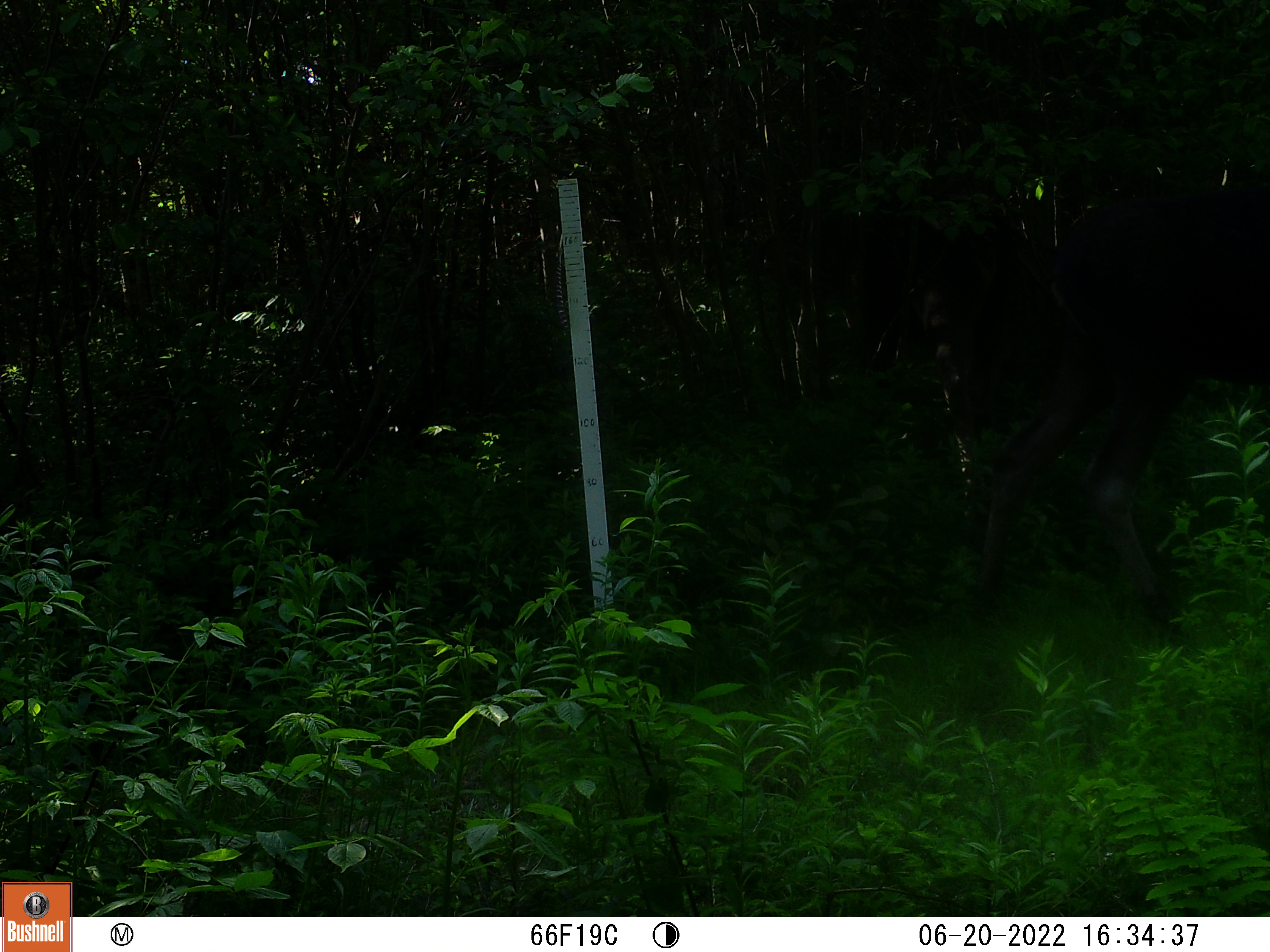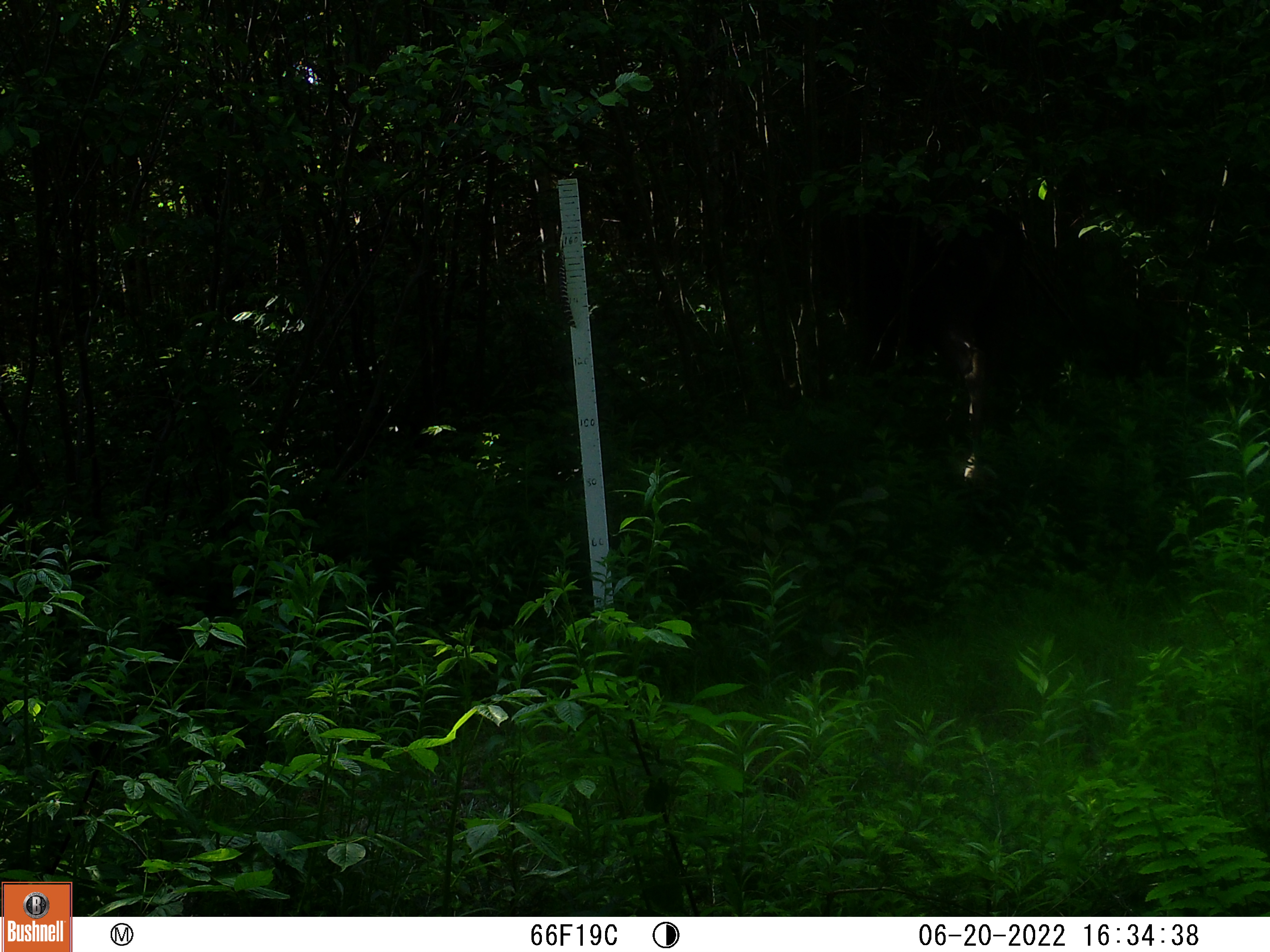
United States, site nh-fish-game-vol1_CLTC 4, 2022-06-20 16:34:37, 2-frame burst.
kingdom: Animalia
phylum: Chordata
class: Mammalia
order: Artiodactyla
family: Cervidae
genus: Alces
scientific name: Alces alces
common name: moose